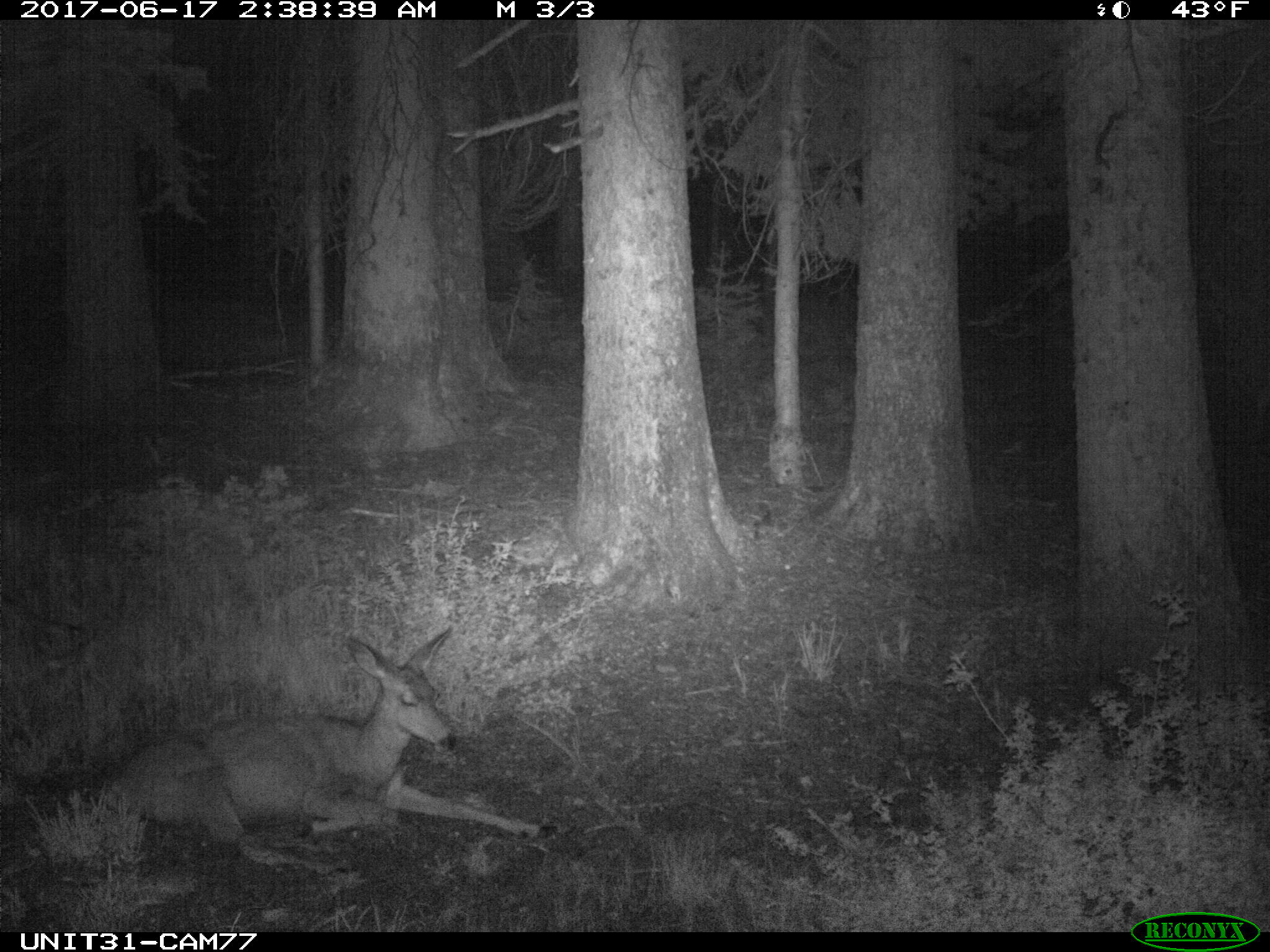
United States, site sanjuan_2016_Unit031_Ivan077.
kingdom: Animalia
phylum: Chordata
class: Mammalia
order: Artiodactyla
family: Cervidae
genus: Odocoileus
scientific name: Odocoileus hemionus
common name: mule deer